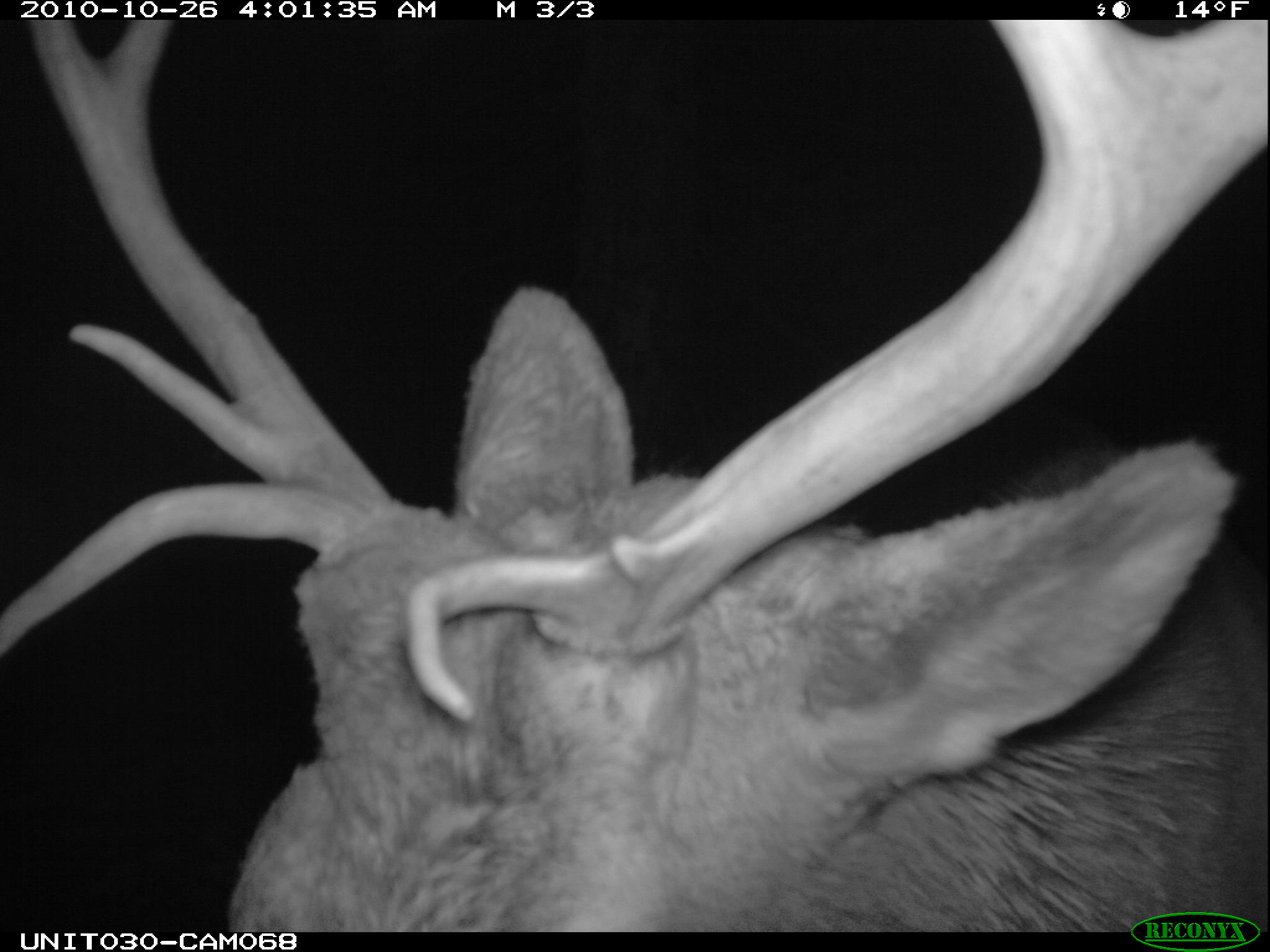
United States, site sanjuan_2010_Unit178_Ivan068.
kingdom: Animalia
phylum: Chordata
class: Mammalia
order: Artiodactyla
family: Cervidae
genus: Cervus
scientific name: Cervus elaphus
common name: red deer